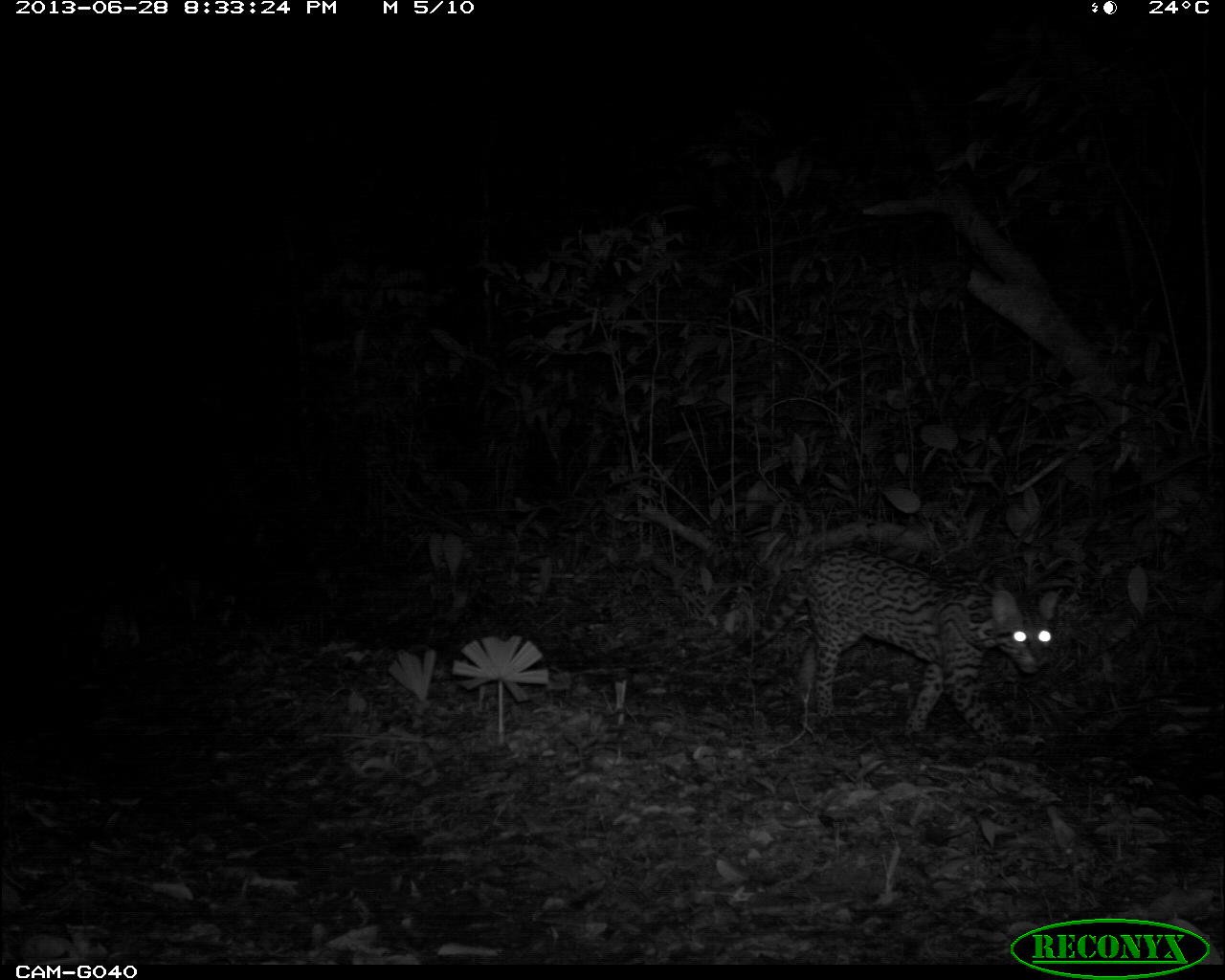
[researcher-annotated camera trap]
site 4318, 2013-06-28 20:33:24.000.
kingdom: Animalia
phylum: Chordata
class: Mammalia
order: Carnivora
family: Felidae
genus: Leopardus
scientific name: Leopardus pardalis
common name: ocelot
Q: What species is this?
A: Leopardus pardalis (ocelot).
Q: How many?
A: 1.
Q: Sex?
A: Female.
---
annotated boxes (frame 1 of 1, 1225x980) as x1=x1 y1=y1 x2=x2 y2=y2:
leopardus pardalis: x1=711 y1=541 x2=1060 y2=755